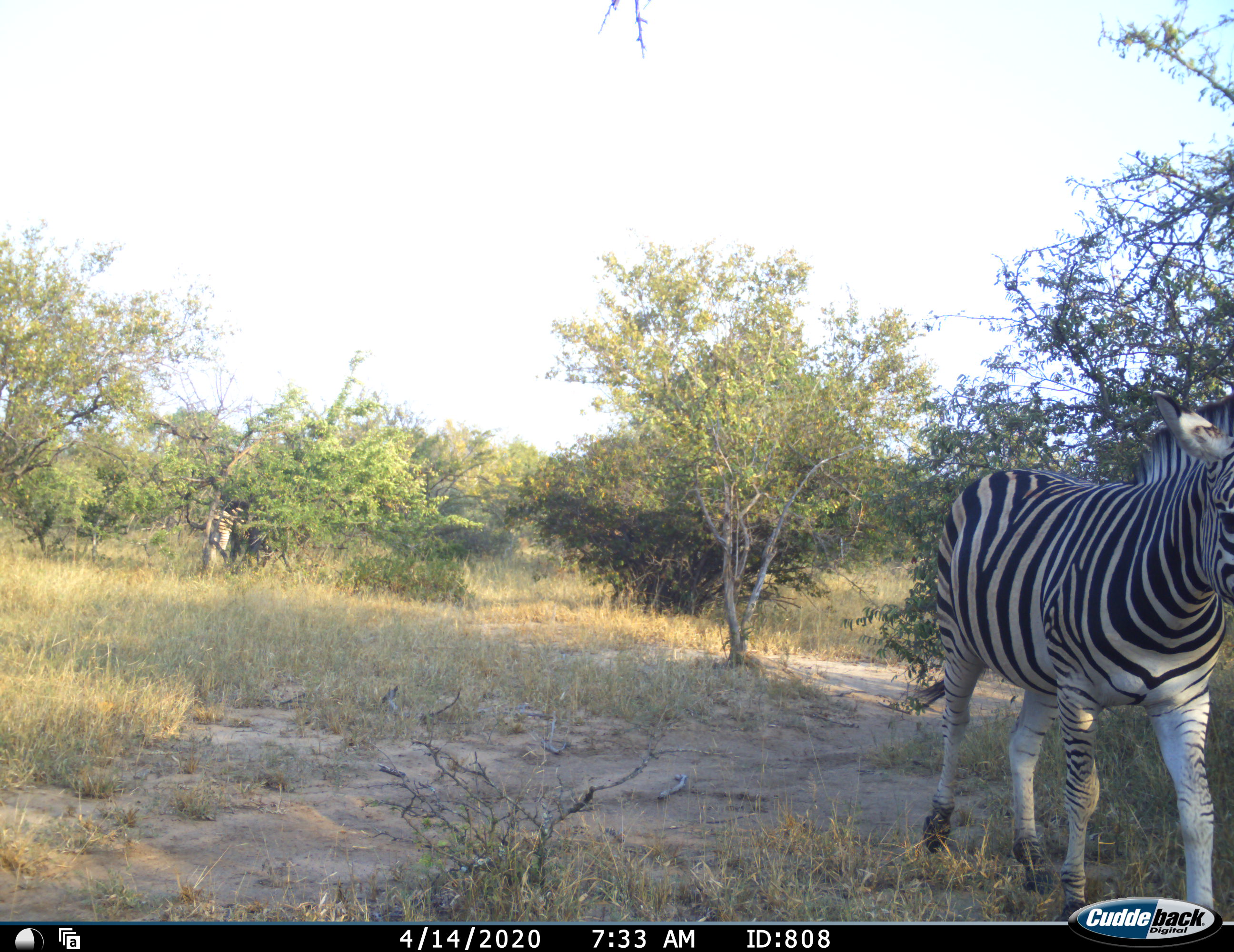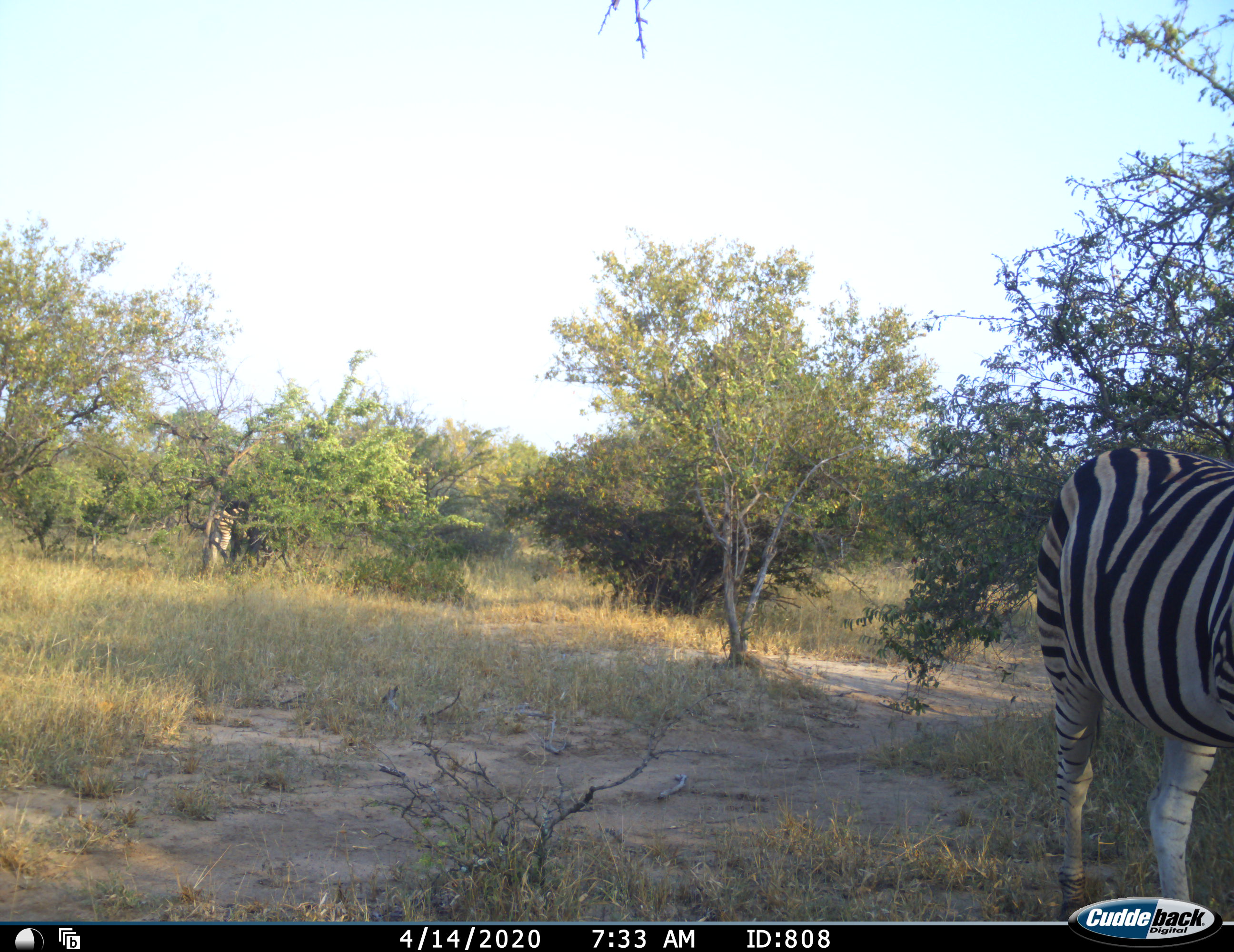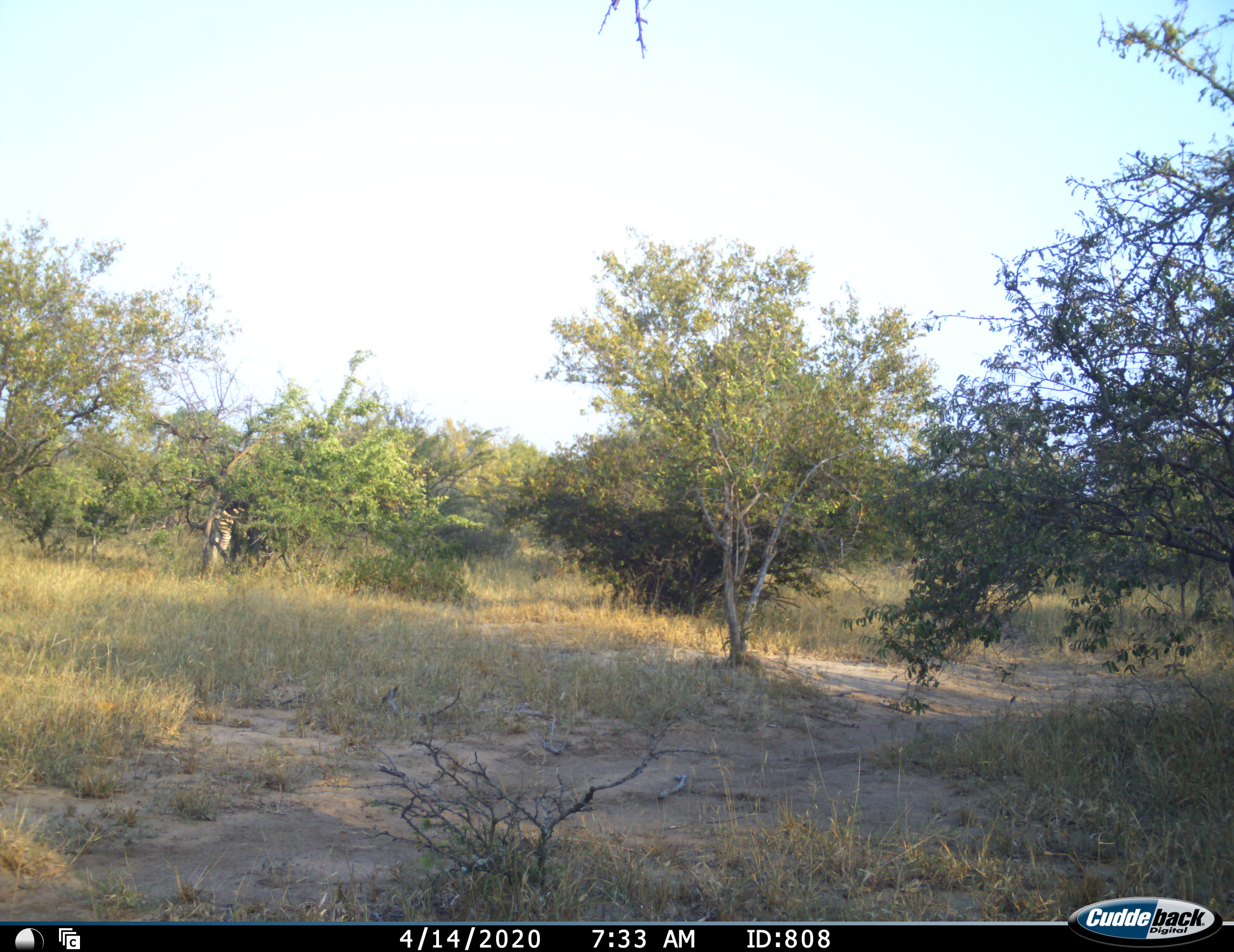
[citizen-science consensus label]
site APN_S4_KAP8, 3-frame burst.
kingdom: Animalia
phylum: Chordata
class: Mammalia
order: Perissodactyla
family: Equidae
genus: Equus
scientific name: Equus quagga burchellii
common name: burchell's zebra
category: zebraburchells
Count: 2.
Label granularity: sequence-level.